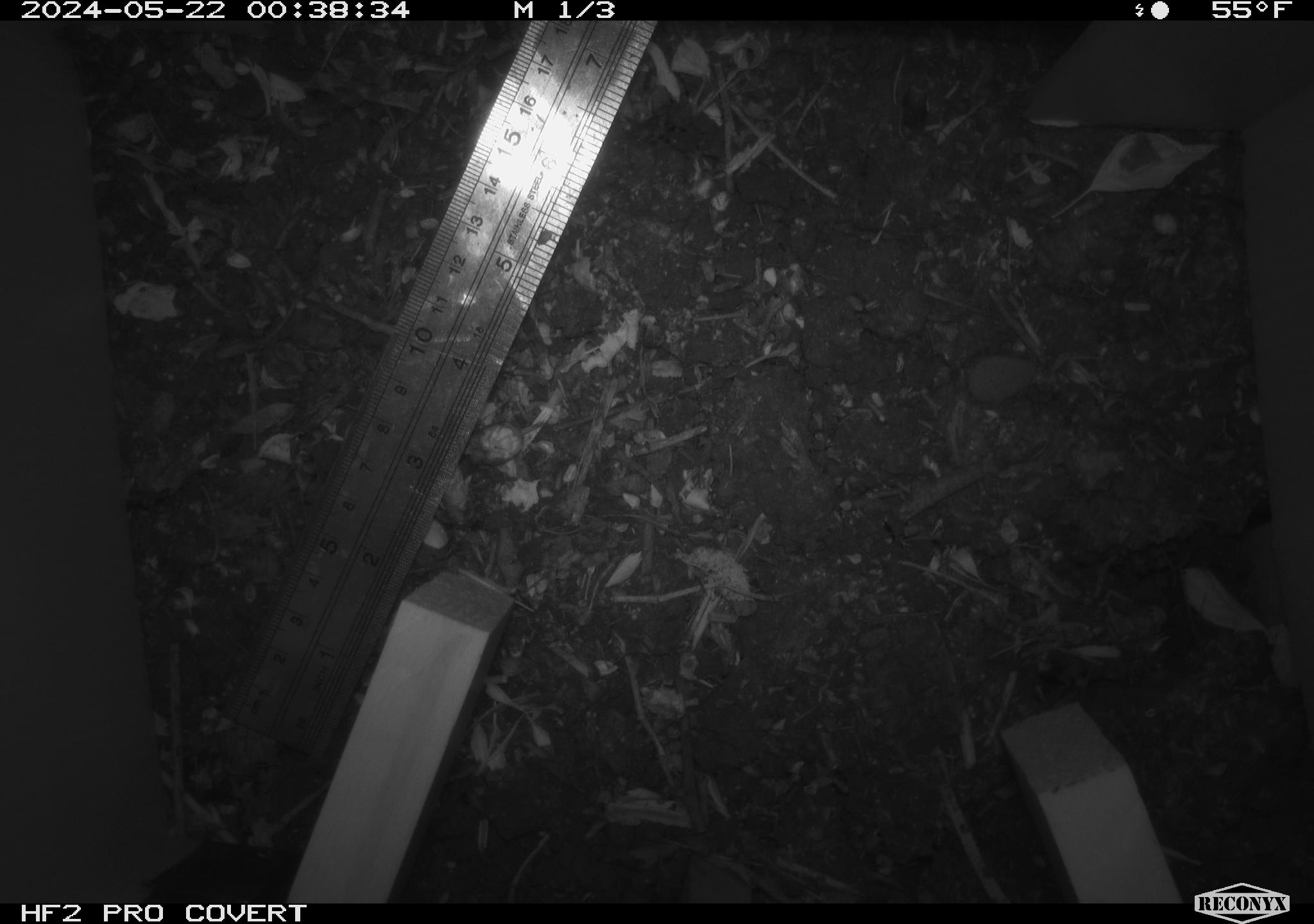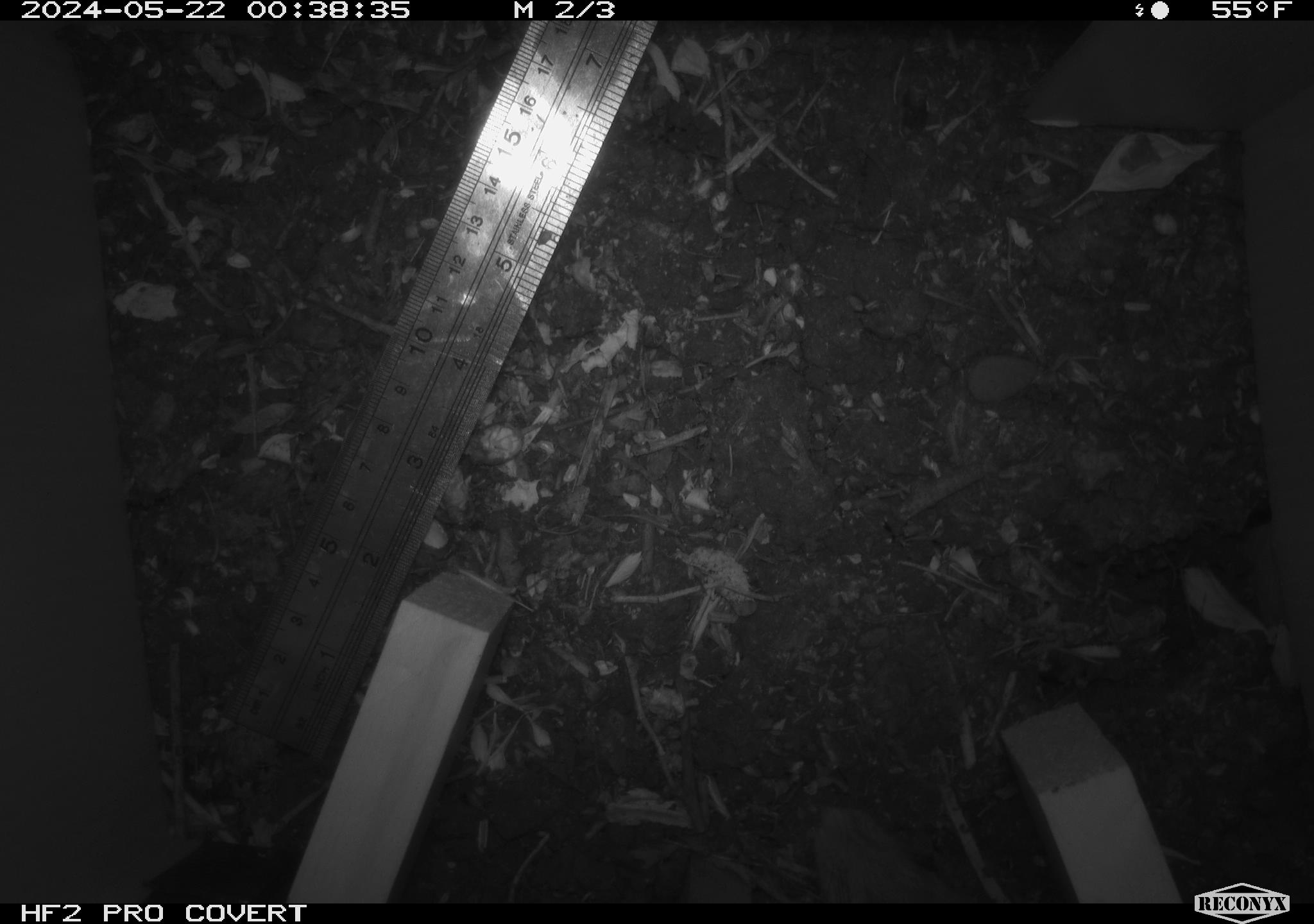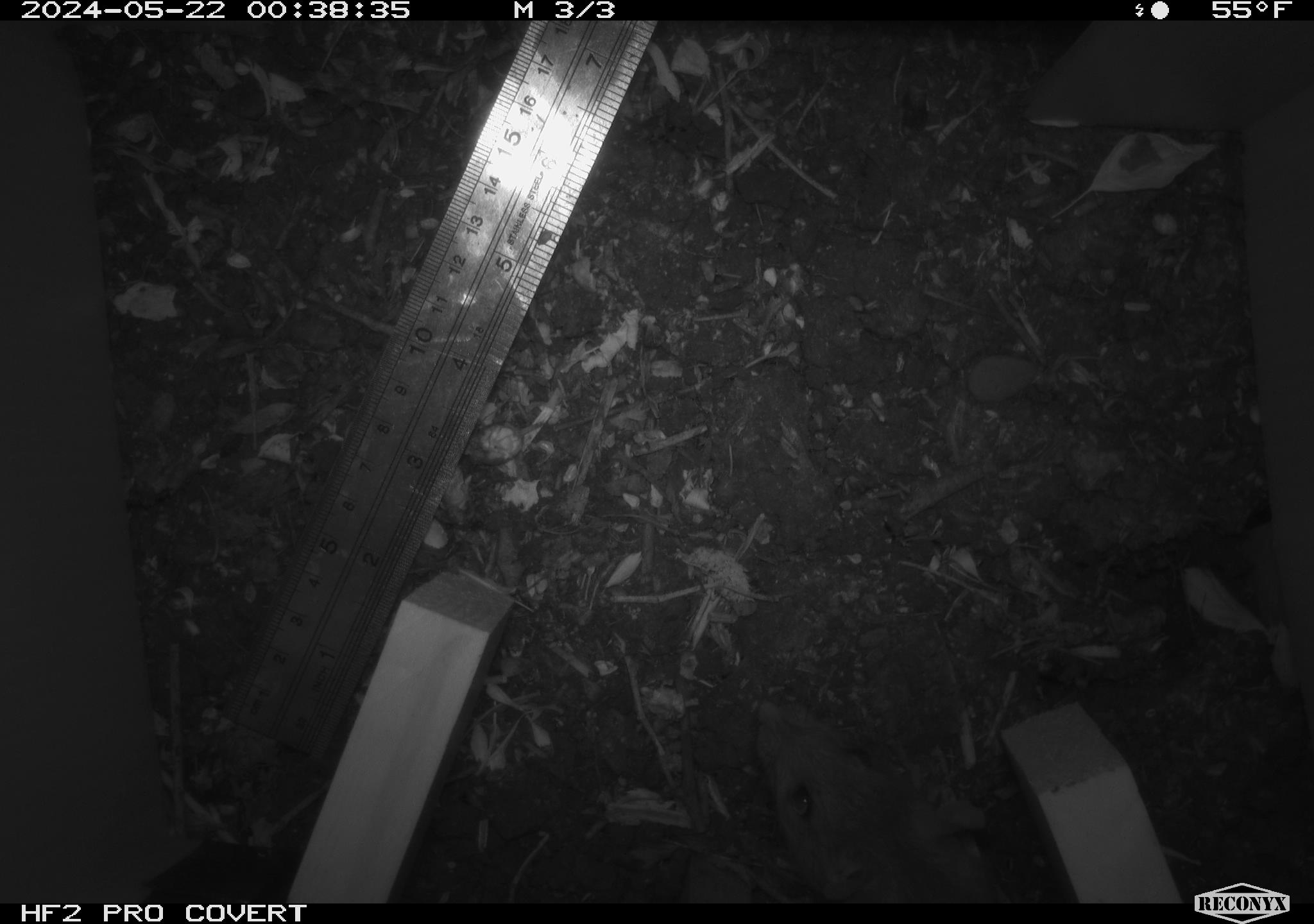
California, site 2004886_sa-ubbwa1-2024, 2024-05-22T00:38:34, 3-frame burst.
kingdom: Animalia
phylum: Chordata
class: Mammalia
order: Rodentia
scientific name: Rodentia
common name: woodrat or rat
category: woodrat or rat species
Woodrat or rat species (woodrat or rat) (Rodentia).